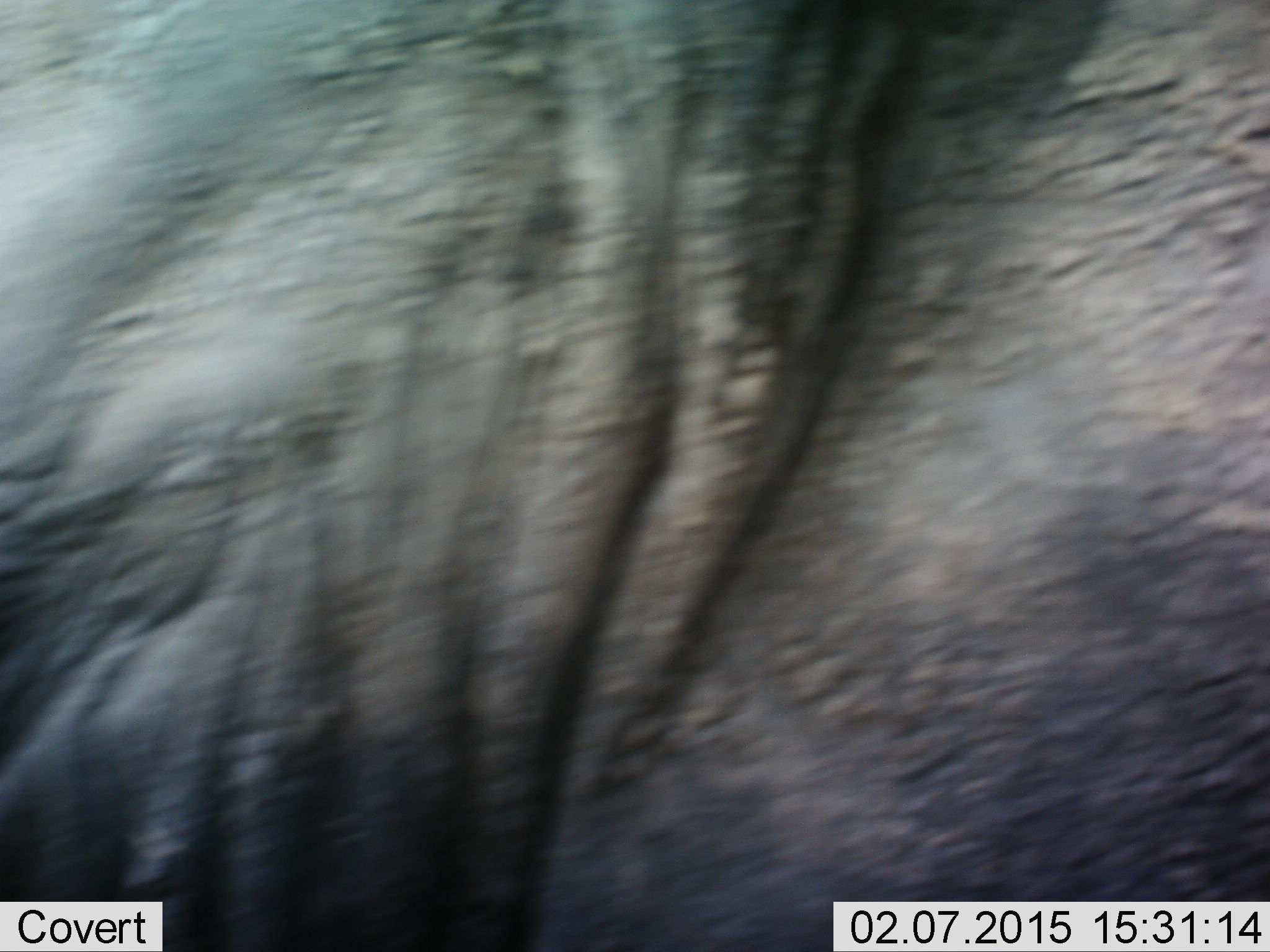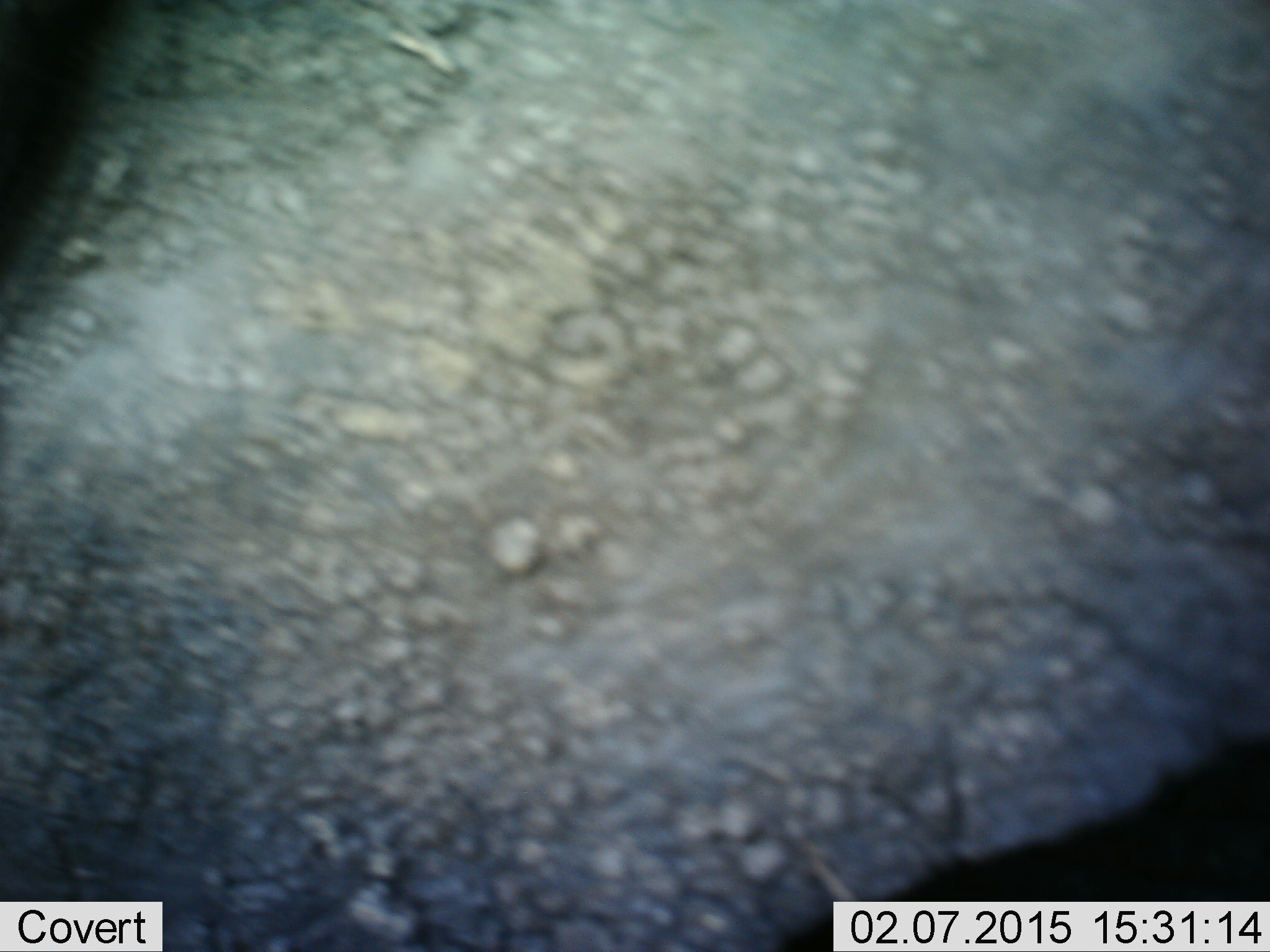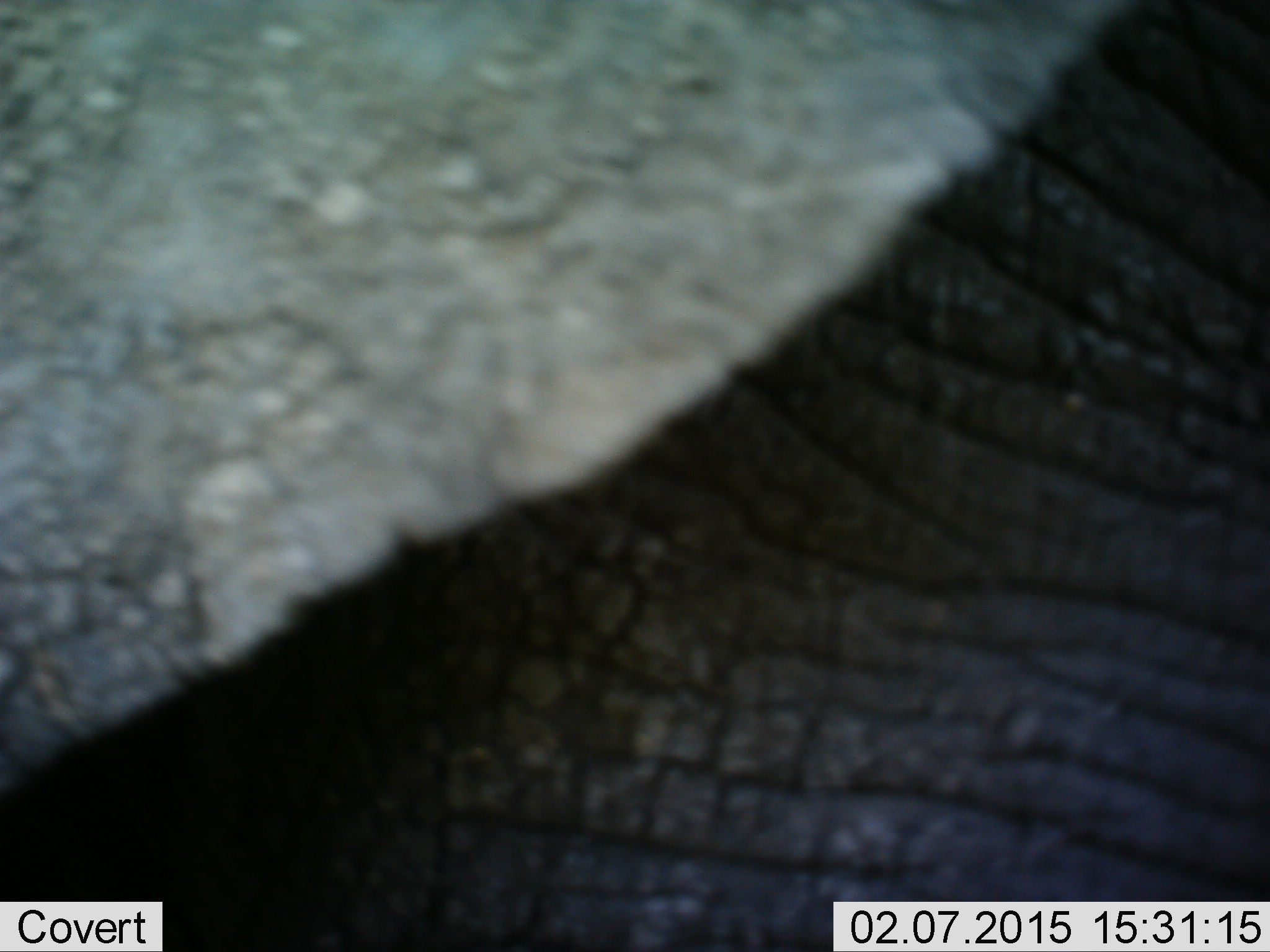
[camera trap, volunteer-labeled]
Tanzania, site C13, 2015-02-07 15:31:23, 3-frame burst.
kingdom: Animalia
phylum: Chordata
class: Mammalia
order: Proboscidea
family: Elephantidae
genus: Loxodonta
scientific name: Loxodonta africana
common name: african bush elephant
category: elephant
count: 1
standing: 40%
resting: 0%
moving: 70%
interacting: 0%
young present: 20%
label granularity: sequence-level